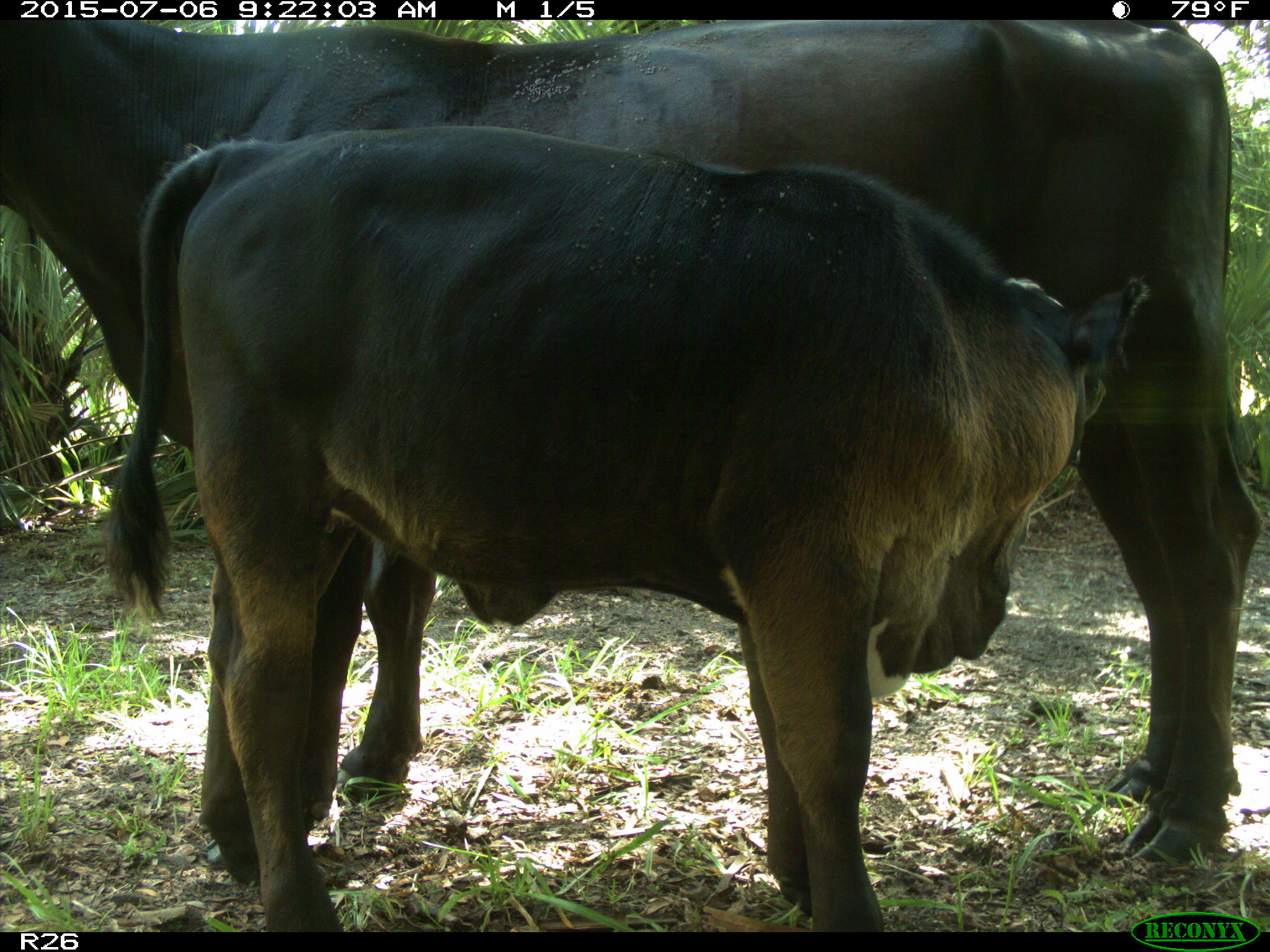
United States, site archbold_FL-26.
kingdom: Animalia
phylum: Chordata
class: Mammalia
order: Artiodactyla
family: Bovidae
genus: Bos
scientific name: Bos taurus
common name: domestic cow